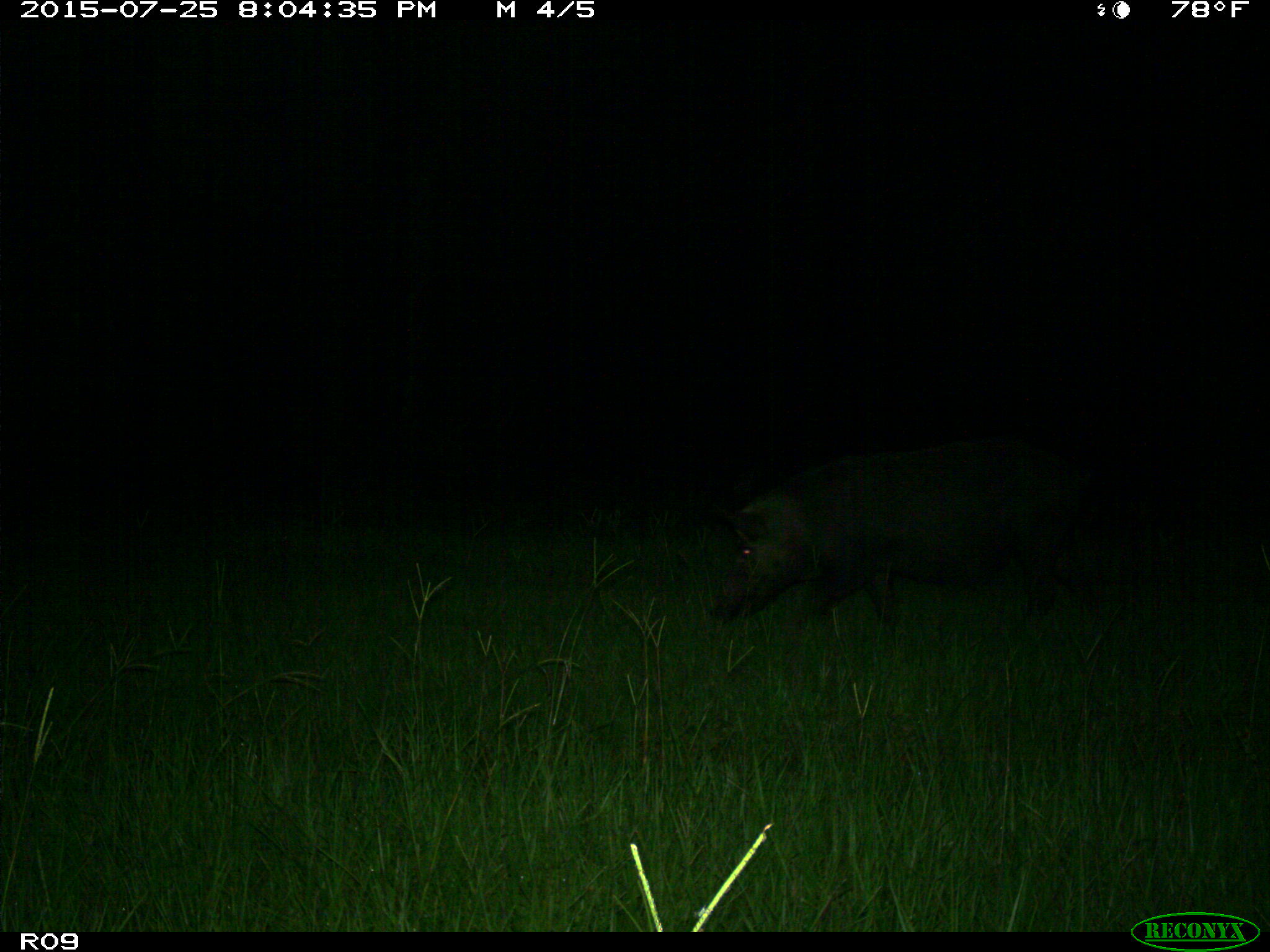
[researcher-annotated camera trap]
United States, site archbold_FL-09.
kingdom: Animalia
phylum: Chordata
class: Mammalia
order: Artiodactyla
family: Suidae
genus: Sus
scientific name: Sus scrofa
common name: wild boar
Sus scrofa (wild boar).